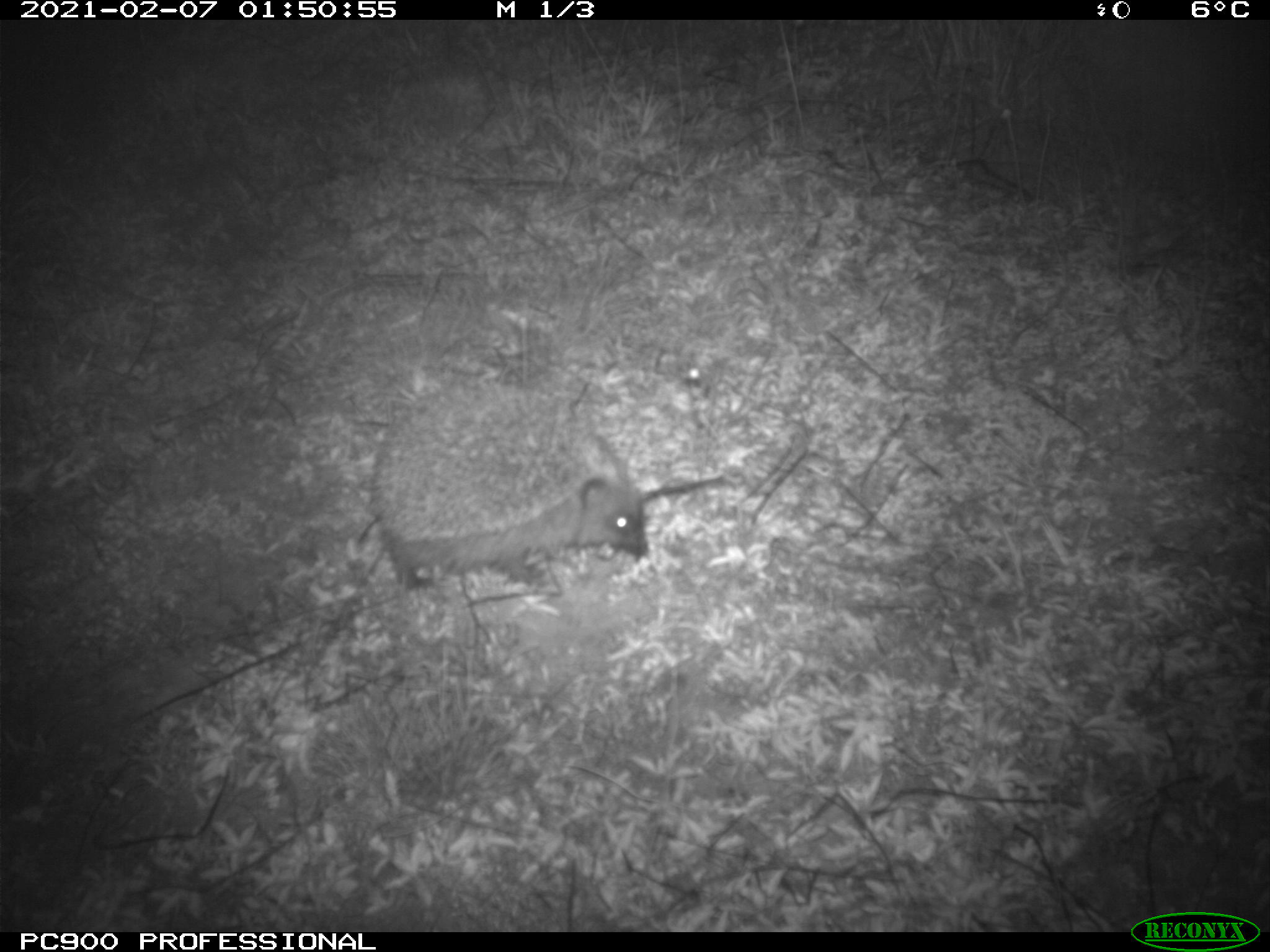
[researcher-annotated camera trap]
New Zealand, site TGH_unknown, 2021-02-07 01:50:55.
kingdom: Animalia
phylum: Chordata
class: Mammalia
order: Eulipotyphla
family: Erinaceidae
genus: Erinaceus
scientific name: Erinaceus europaeus europaeus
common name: european hedgehog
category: hedgehog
Hedgehog (european hedgehog) (Erinaceus europaeus europaeus).